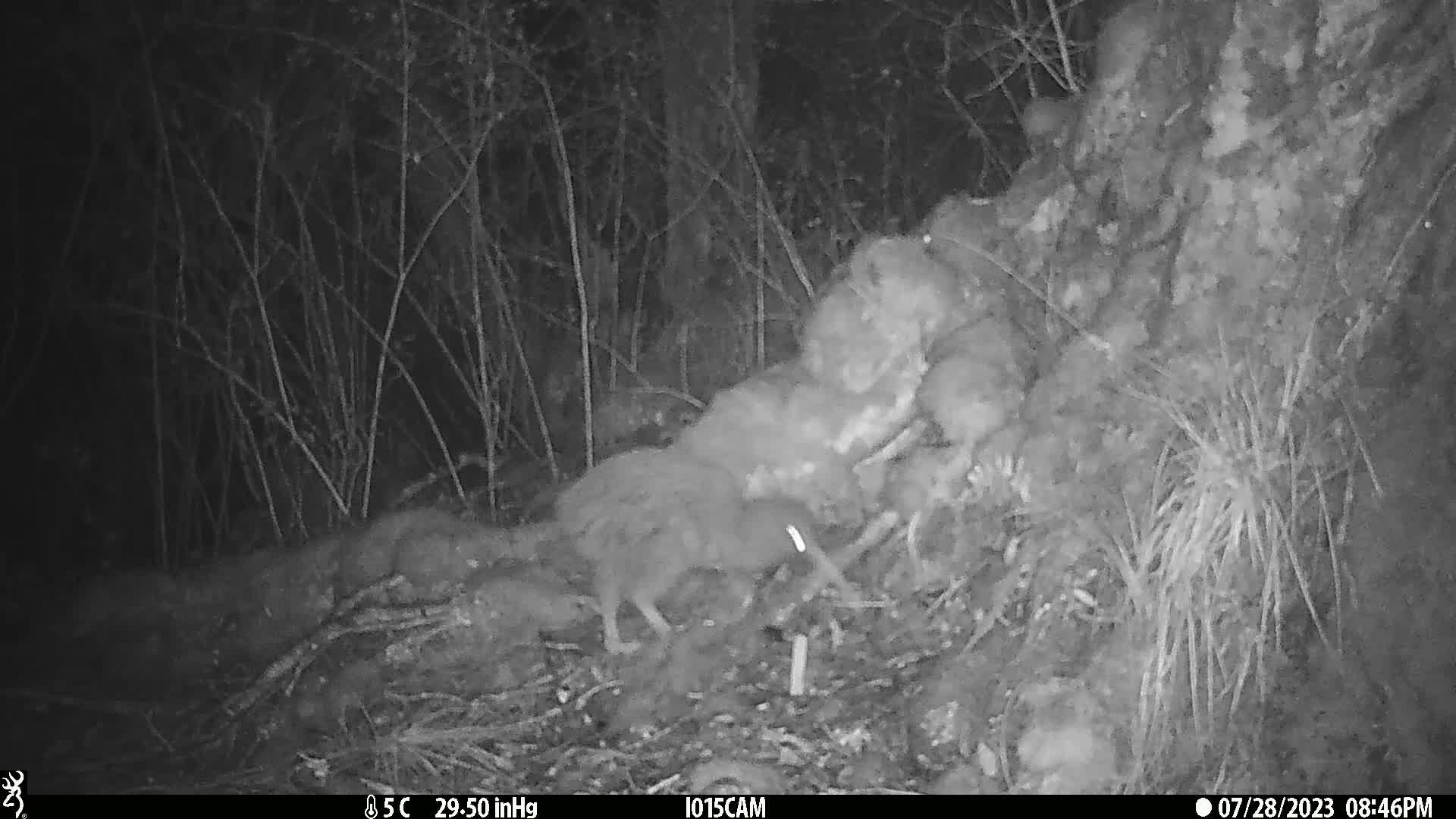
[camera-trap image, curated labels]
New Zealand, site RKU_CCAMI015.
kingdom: Animalia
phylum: Chordata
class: Aves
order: Apterygiformes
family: Apterygidae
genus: Apteryx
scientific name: Apteryx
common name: kiwi